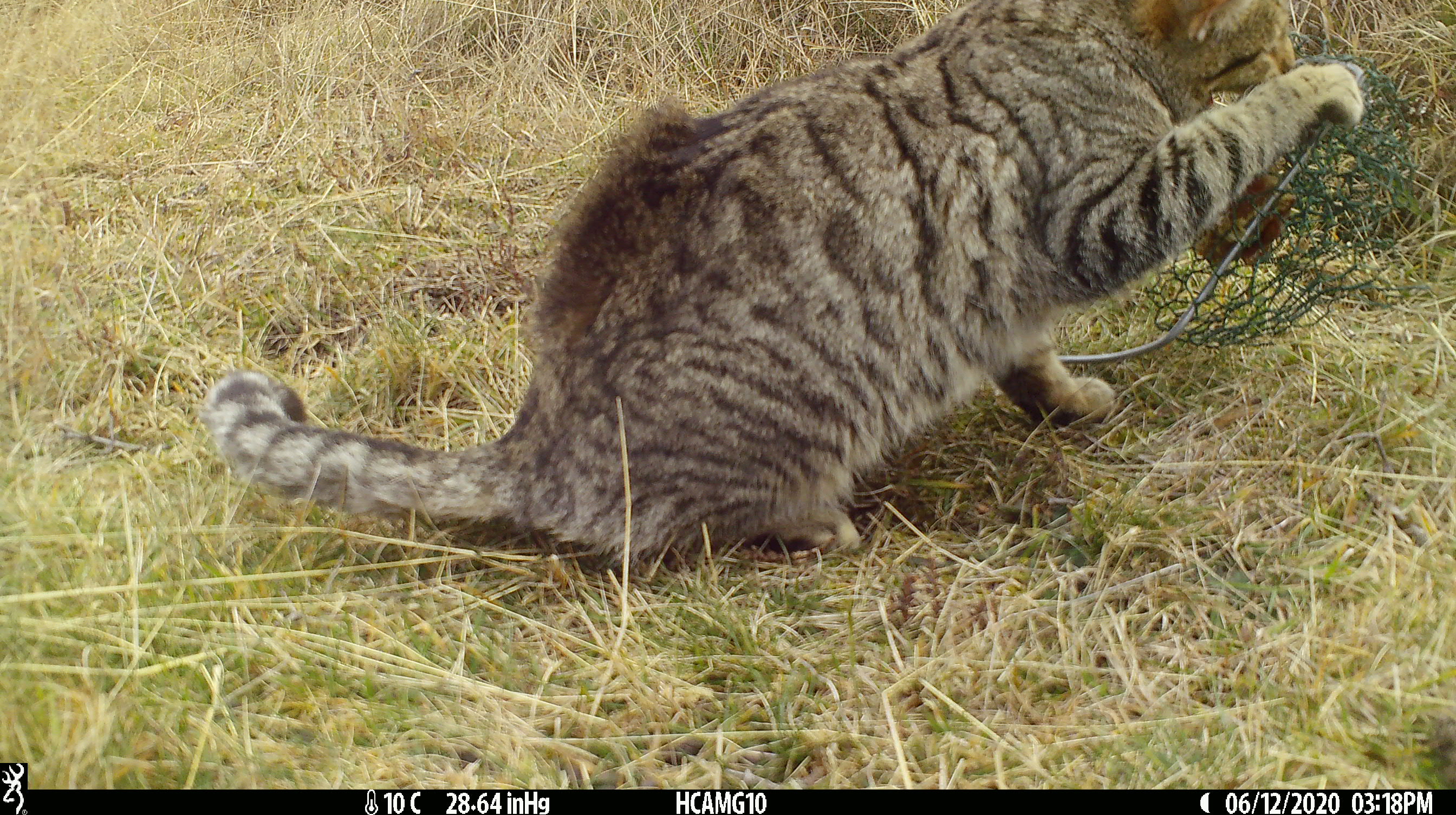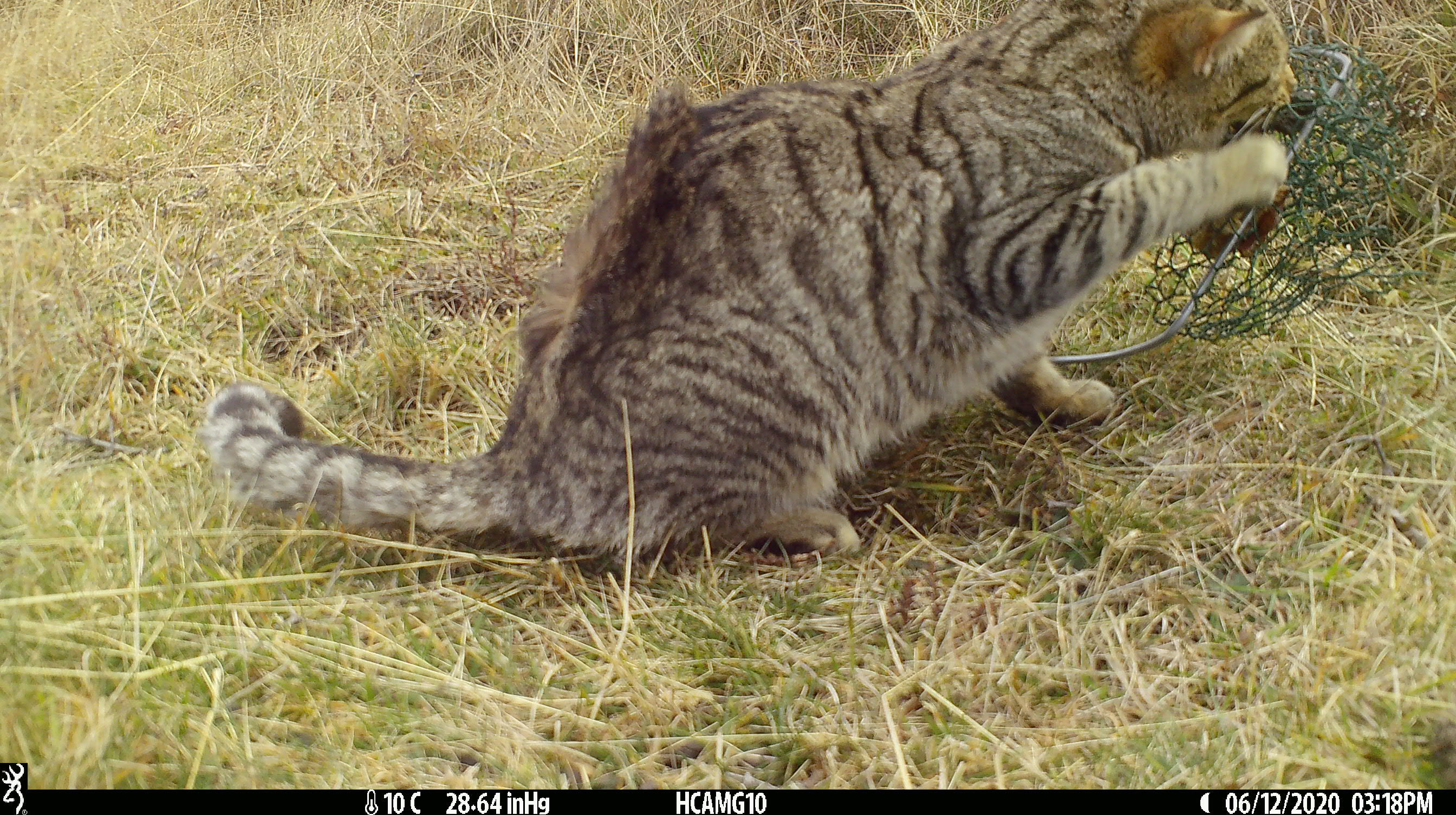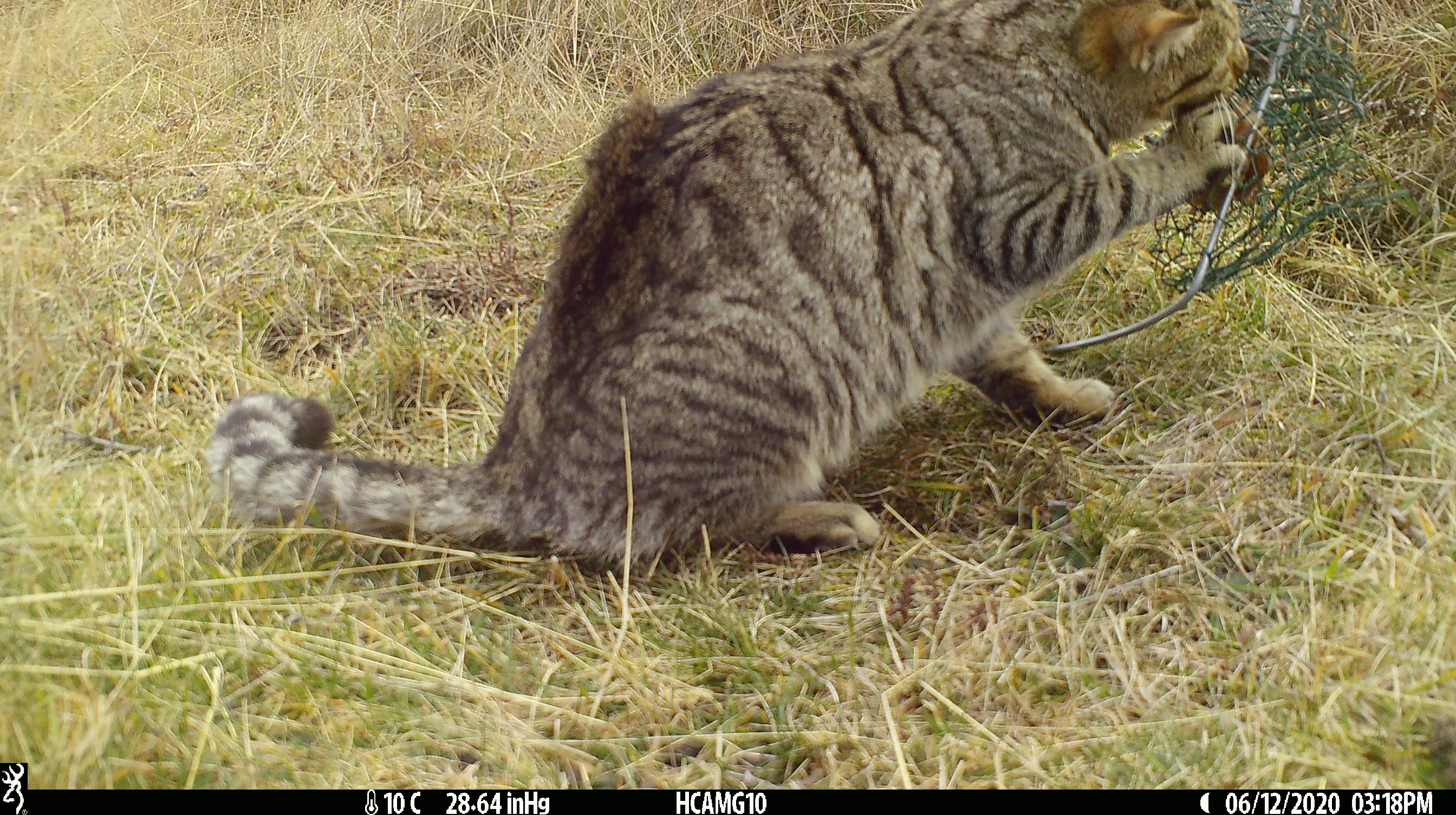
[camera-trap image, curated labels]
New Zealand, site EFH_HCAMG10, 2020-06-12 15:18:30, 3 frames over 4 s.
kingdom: Animalia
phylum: Chordata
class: Mammalia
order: Carnivora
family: Felidae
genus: Felis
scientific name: Felis catus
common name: domestic cat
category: cat